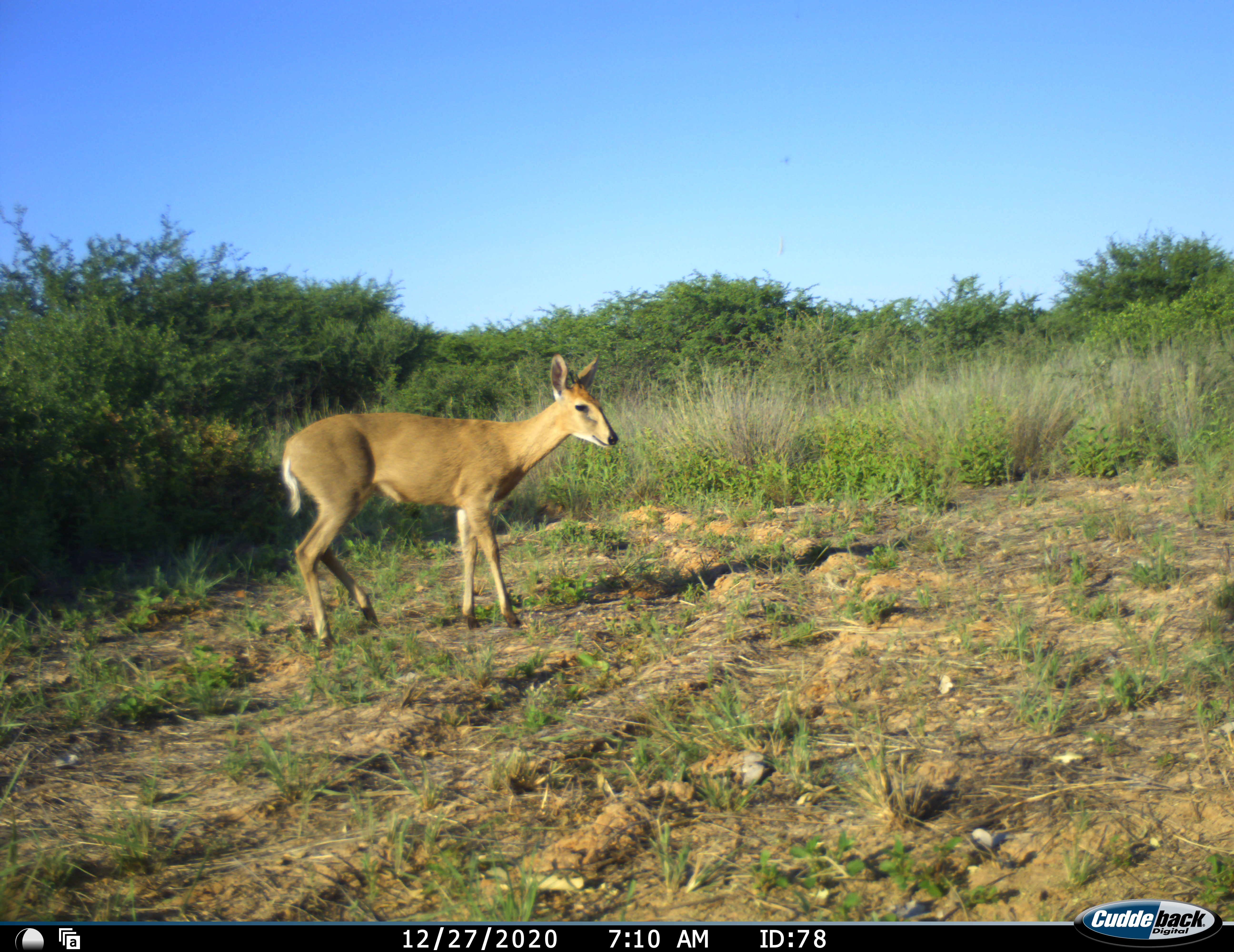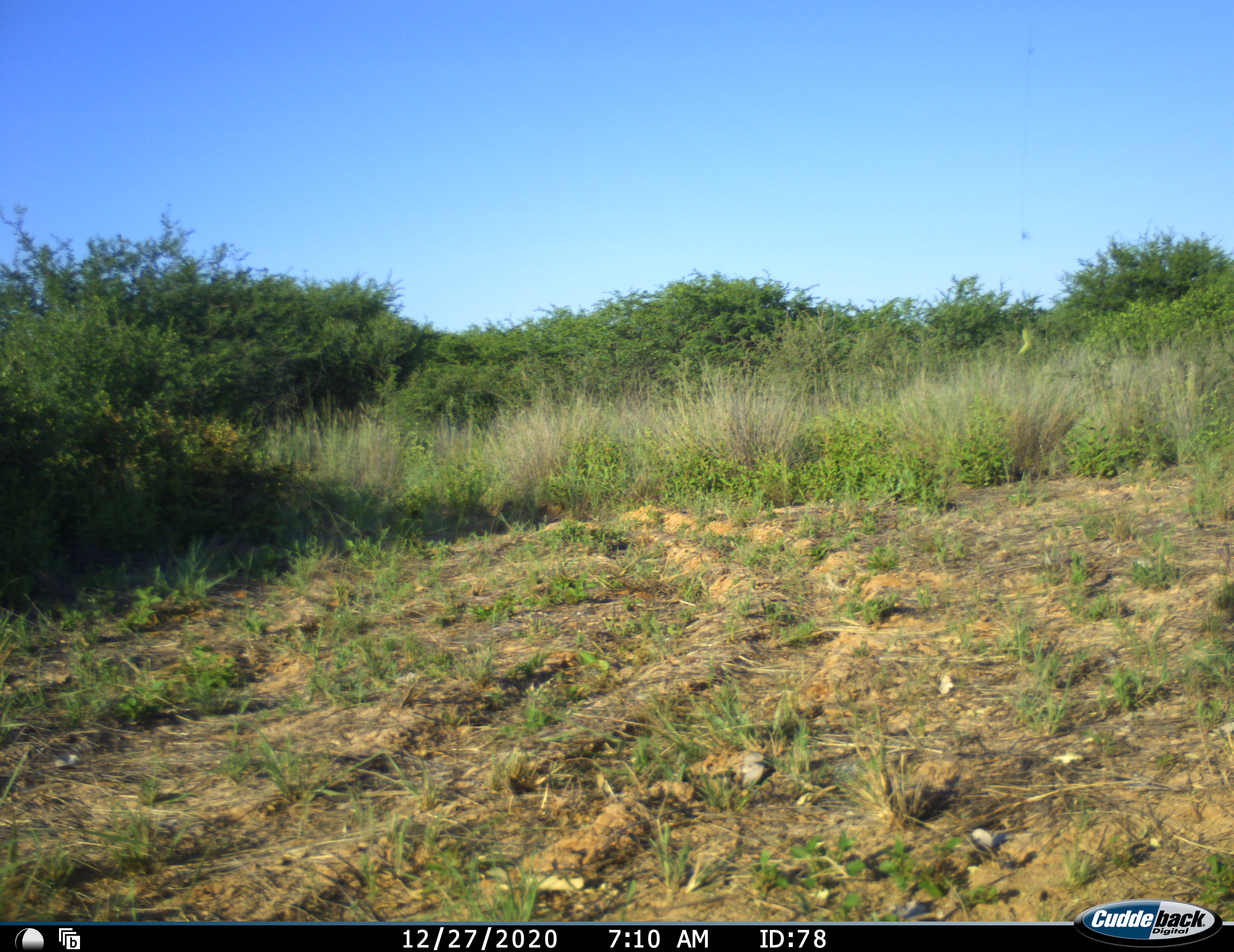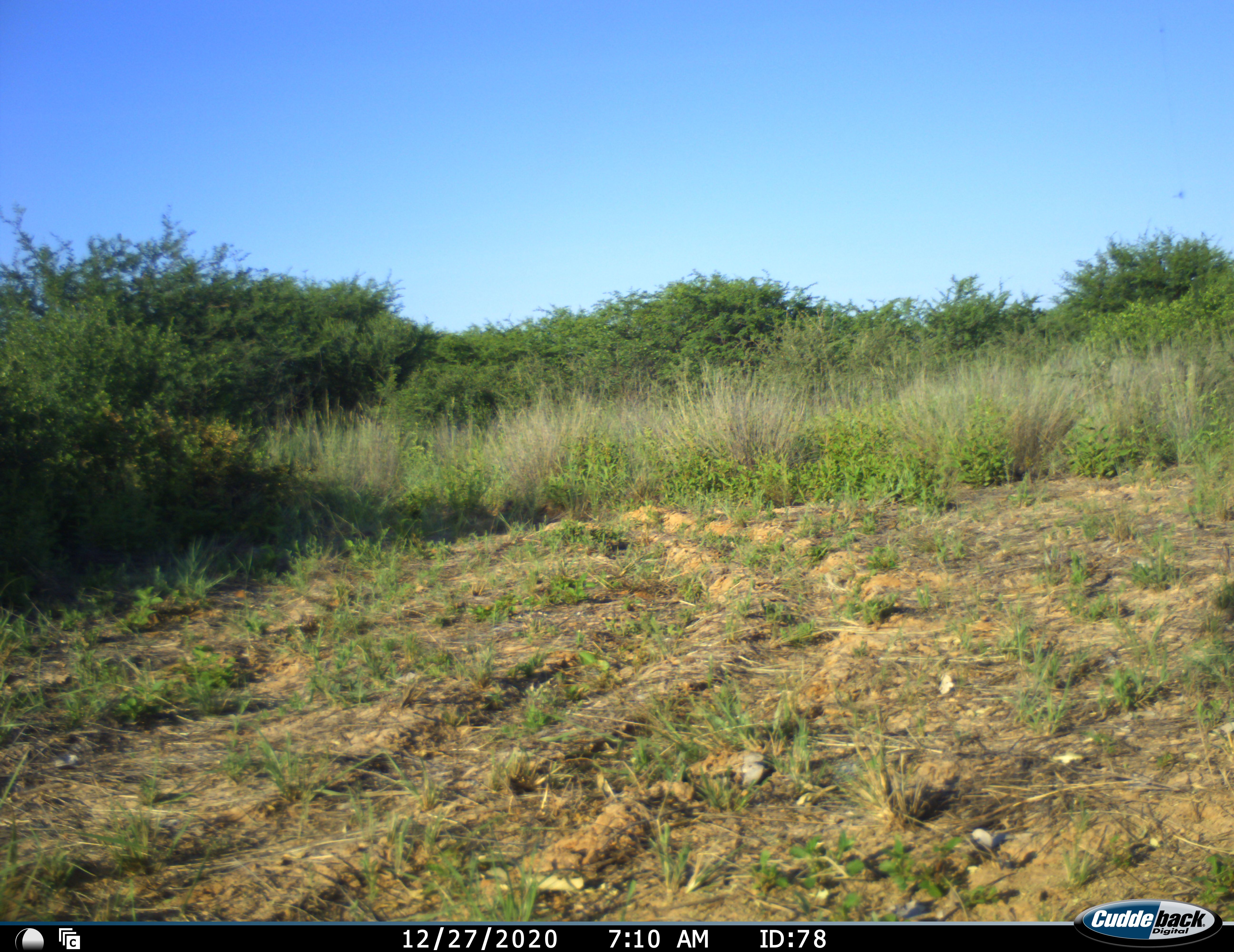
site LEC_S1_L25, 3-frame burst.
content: unidentified animal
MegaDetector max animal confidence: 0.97